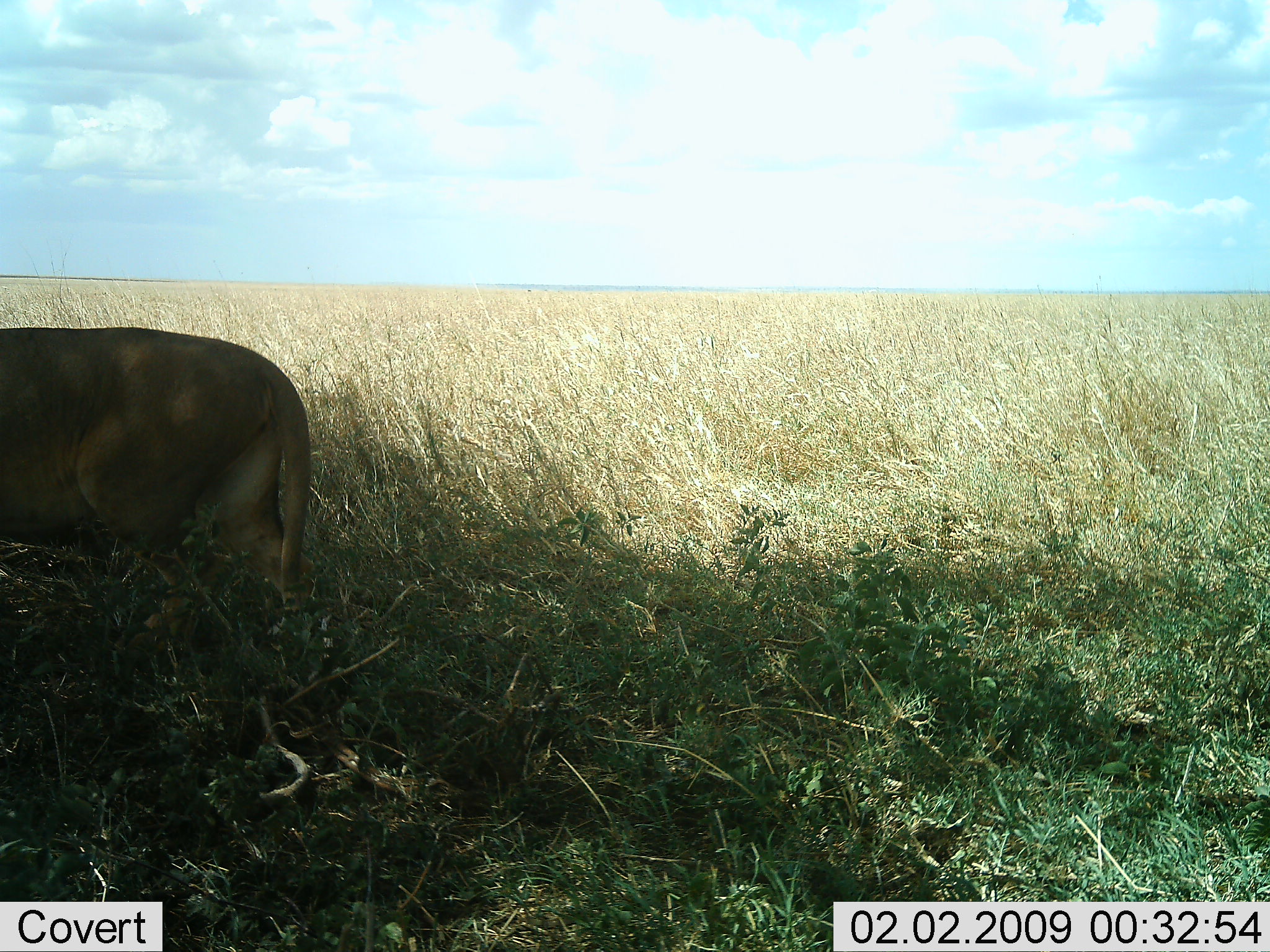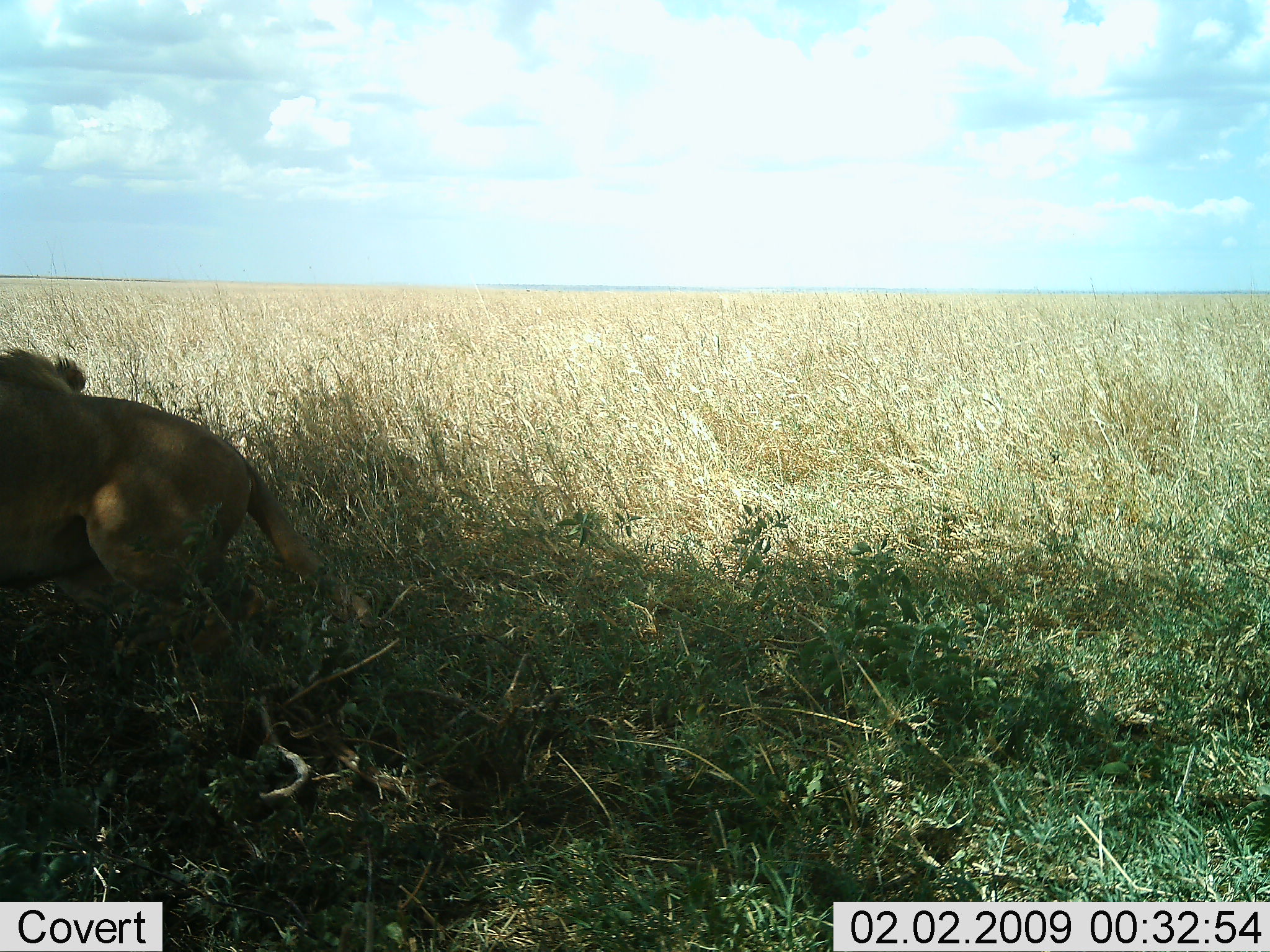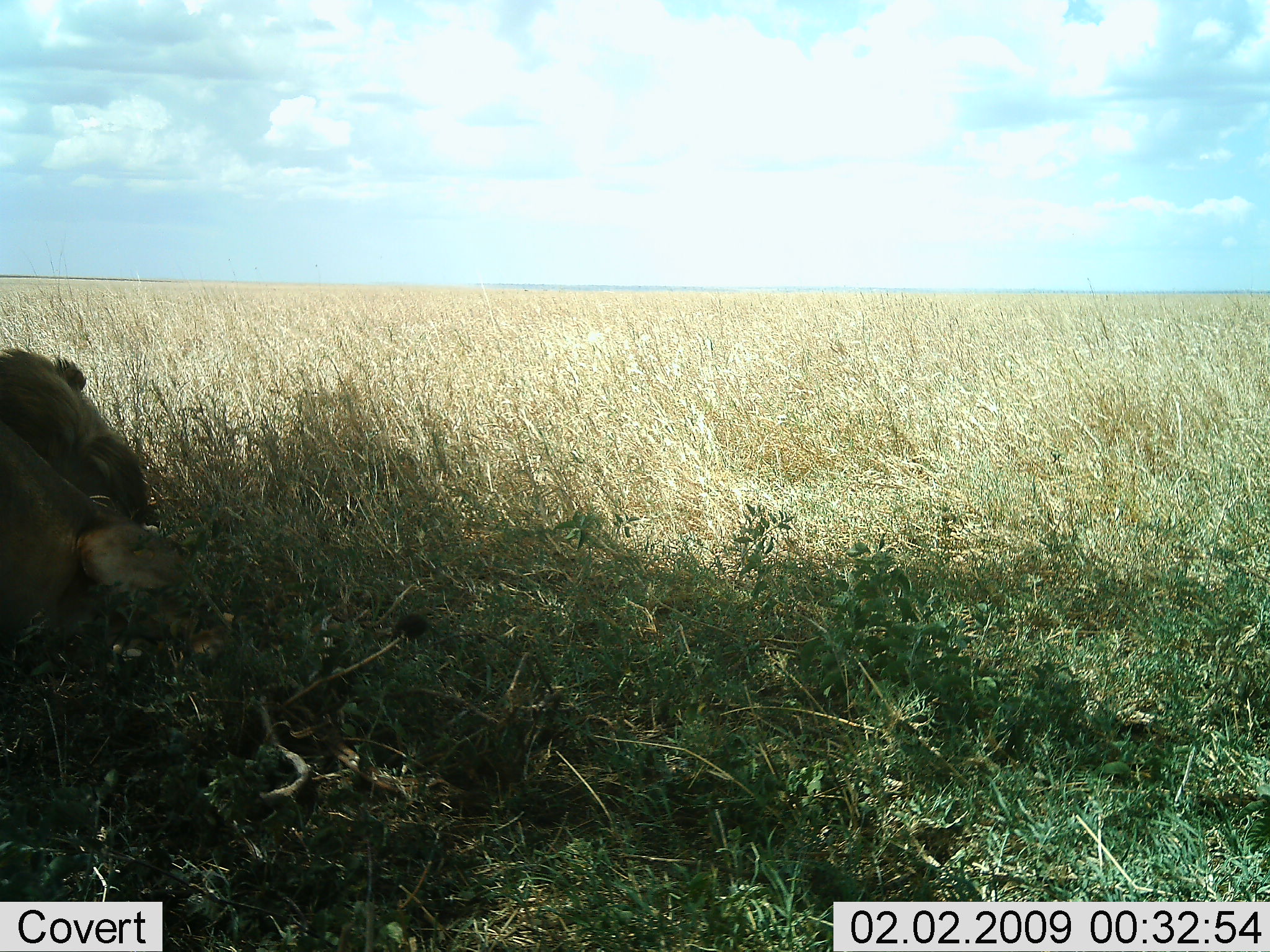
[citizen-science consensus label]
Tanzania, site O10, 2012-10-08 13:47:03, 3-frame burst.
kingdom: Animalia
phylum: Chordata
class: Mammalia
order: Carnivora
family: Felidae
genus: Panthera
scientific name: Panthera leo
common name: lion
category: lionfemale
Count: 1.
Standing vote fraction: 20%.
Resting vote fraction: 10%.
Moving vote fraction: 70%.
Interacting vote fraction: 0%.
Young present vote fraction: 0%.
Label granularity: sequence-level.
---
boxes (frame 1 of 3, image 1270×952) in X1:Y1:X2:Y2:
animal: 0:327:316:661; 0:516:125:558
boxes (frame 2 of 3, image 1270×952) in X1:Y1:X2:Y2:
animal: 1:340:383:677; 0:345:86:397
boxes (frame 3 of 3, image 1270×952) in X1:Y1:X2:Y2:
animal: 0:416:241:678; 0:348:147:524